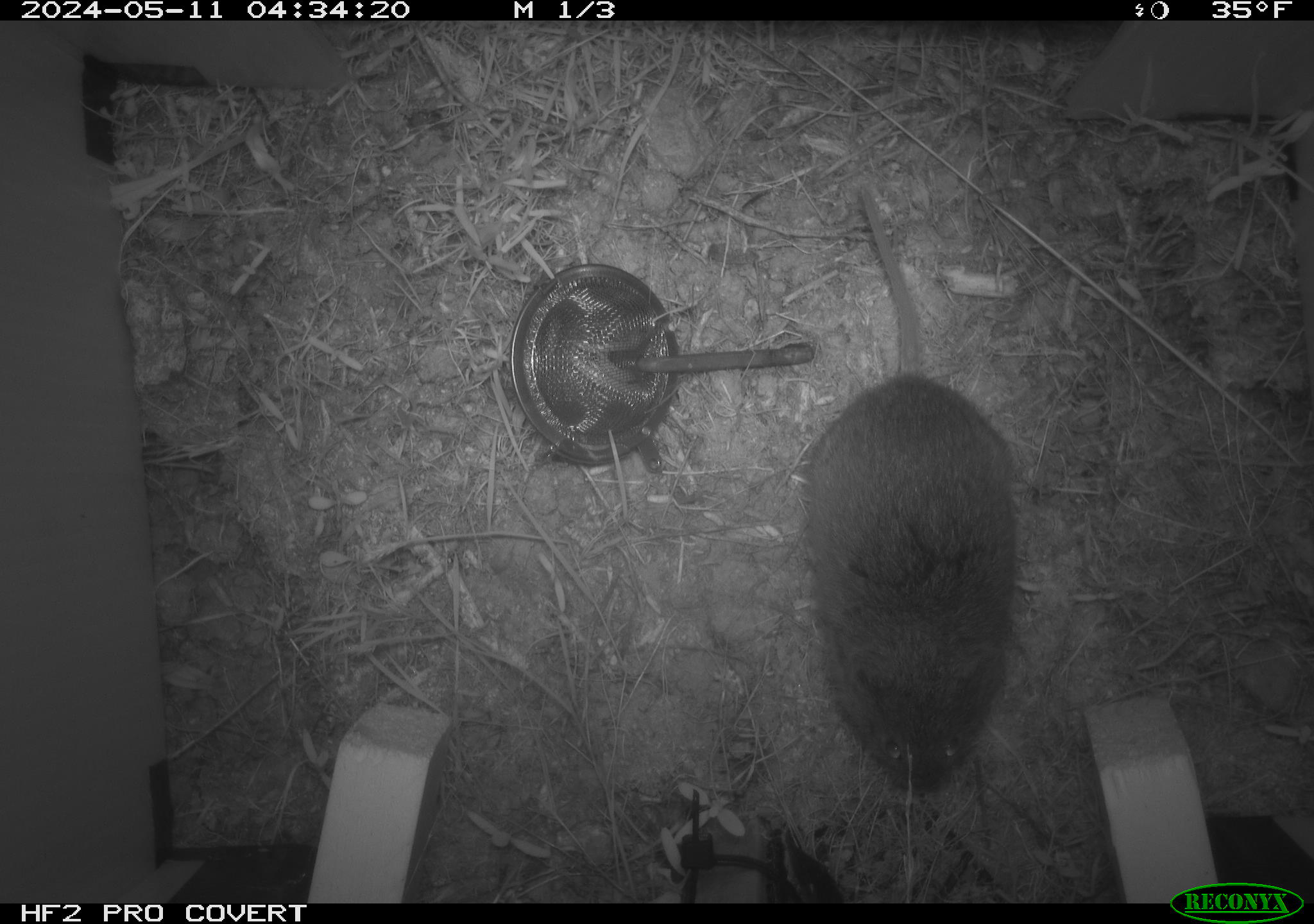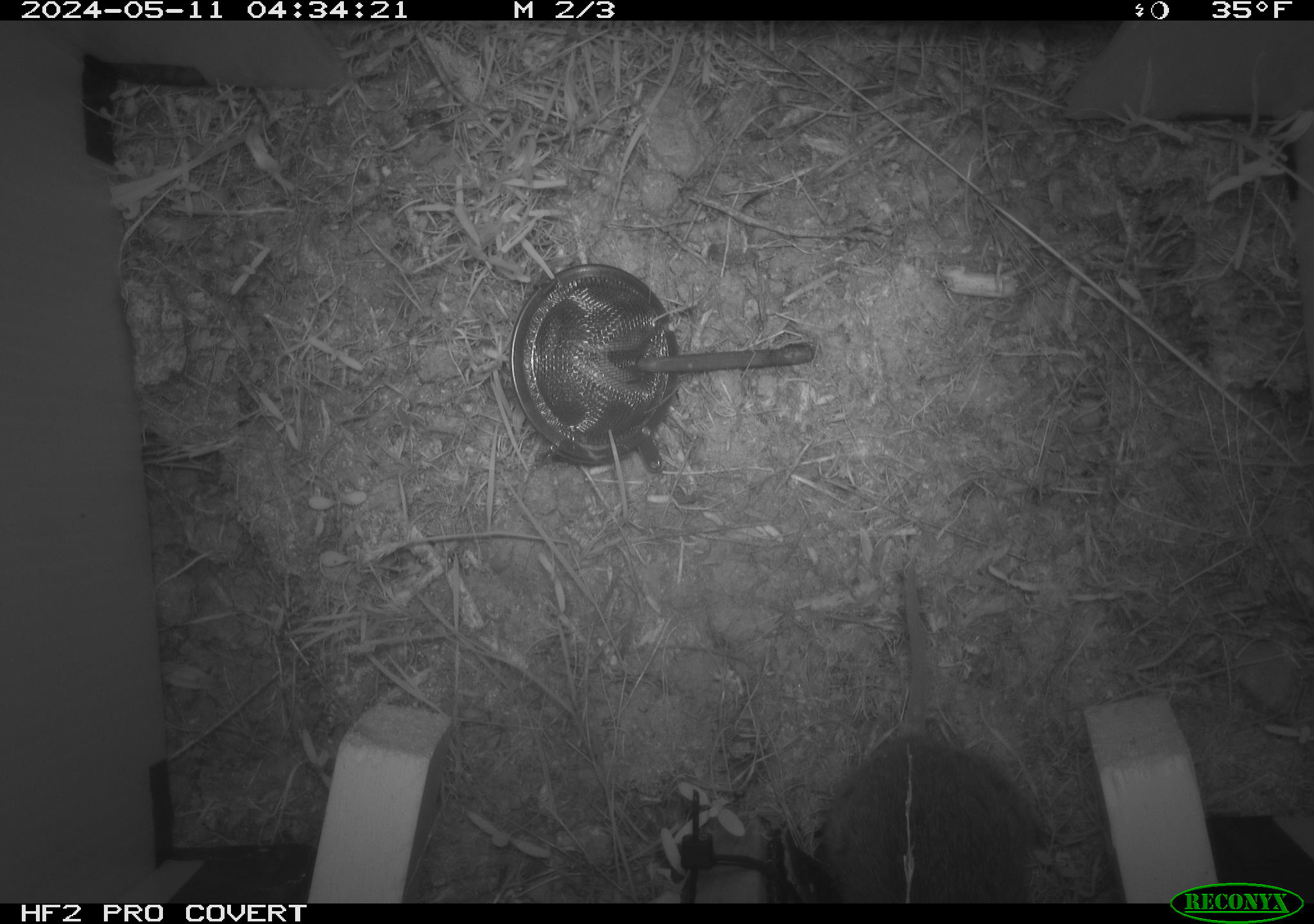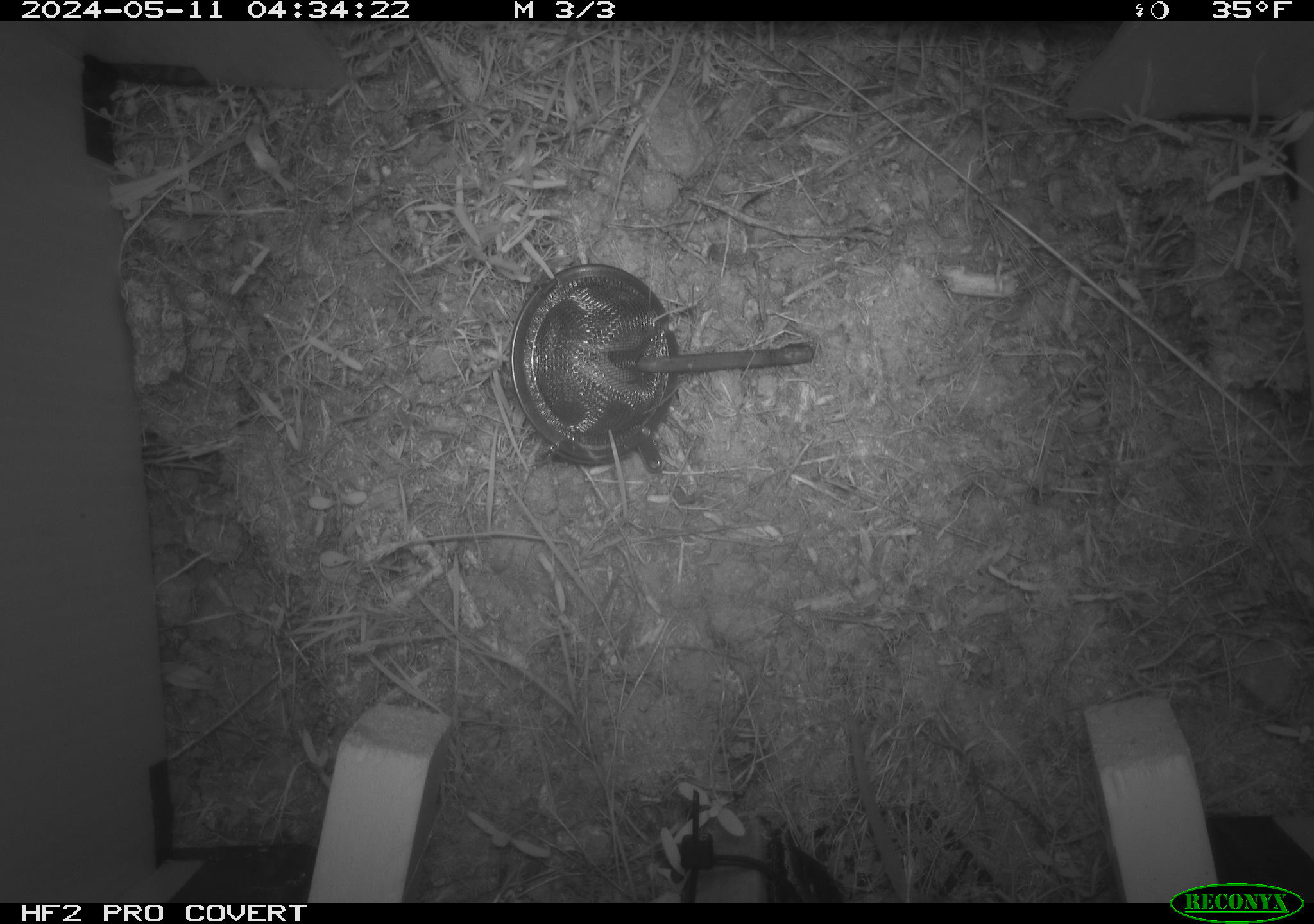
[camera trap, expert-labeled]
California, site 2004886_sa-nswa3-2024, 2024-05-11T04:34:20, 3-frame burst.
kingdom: Animalia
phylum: Chordata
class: Mammalia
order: Rodentia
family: Cricetidae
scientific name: Arvicolinae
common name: voles, lemmings, and muskrats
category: arvicolinae subfamily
Arvicolinae subfamily (voles, lemmings, and muskrats) (Arvicolinae).